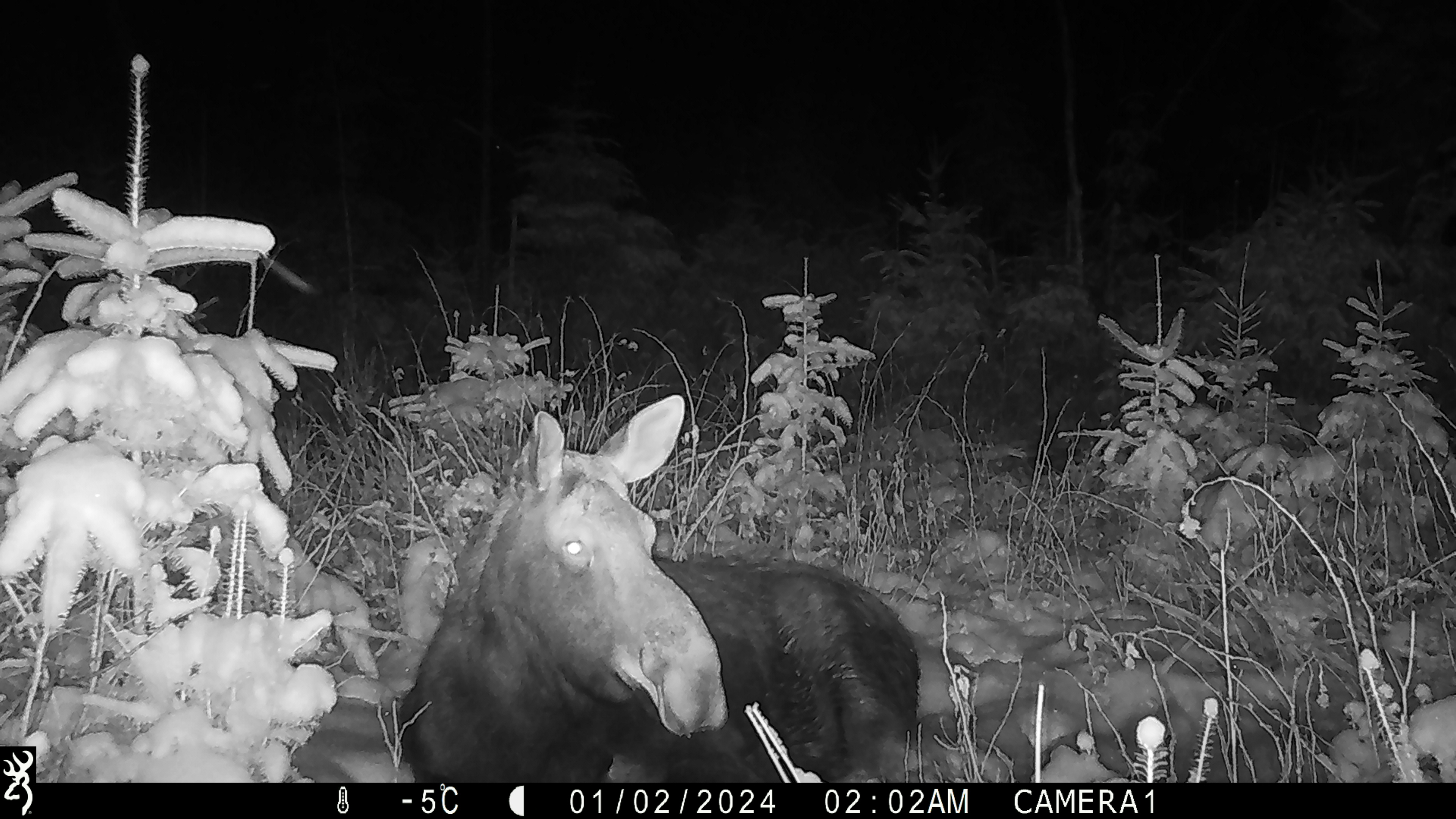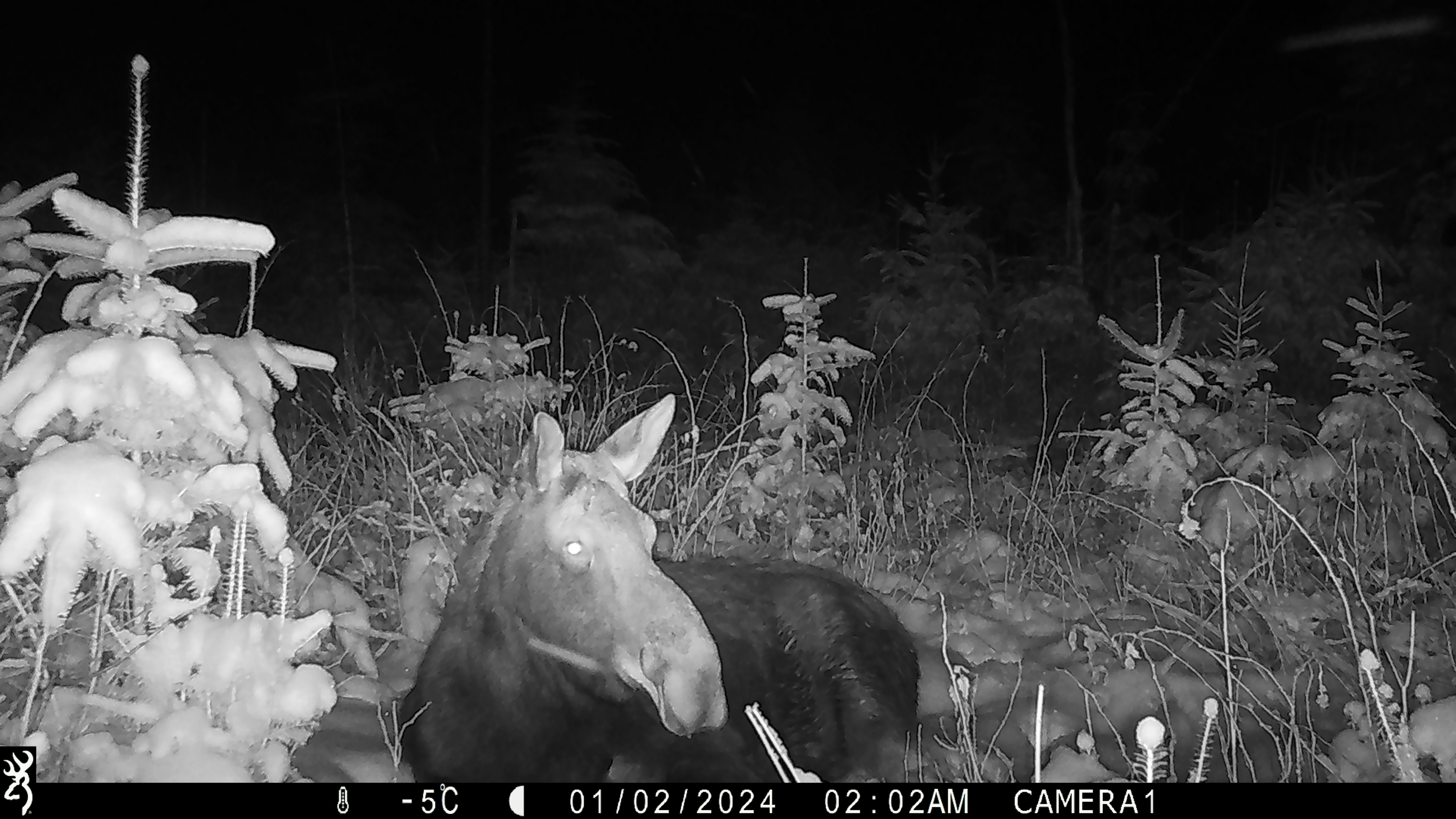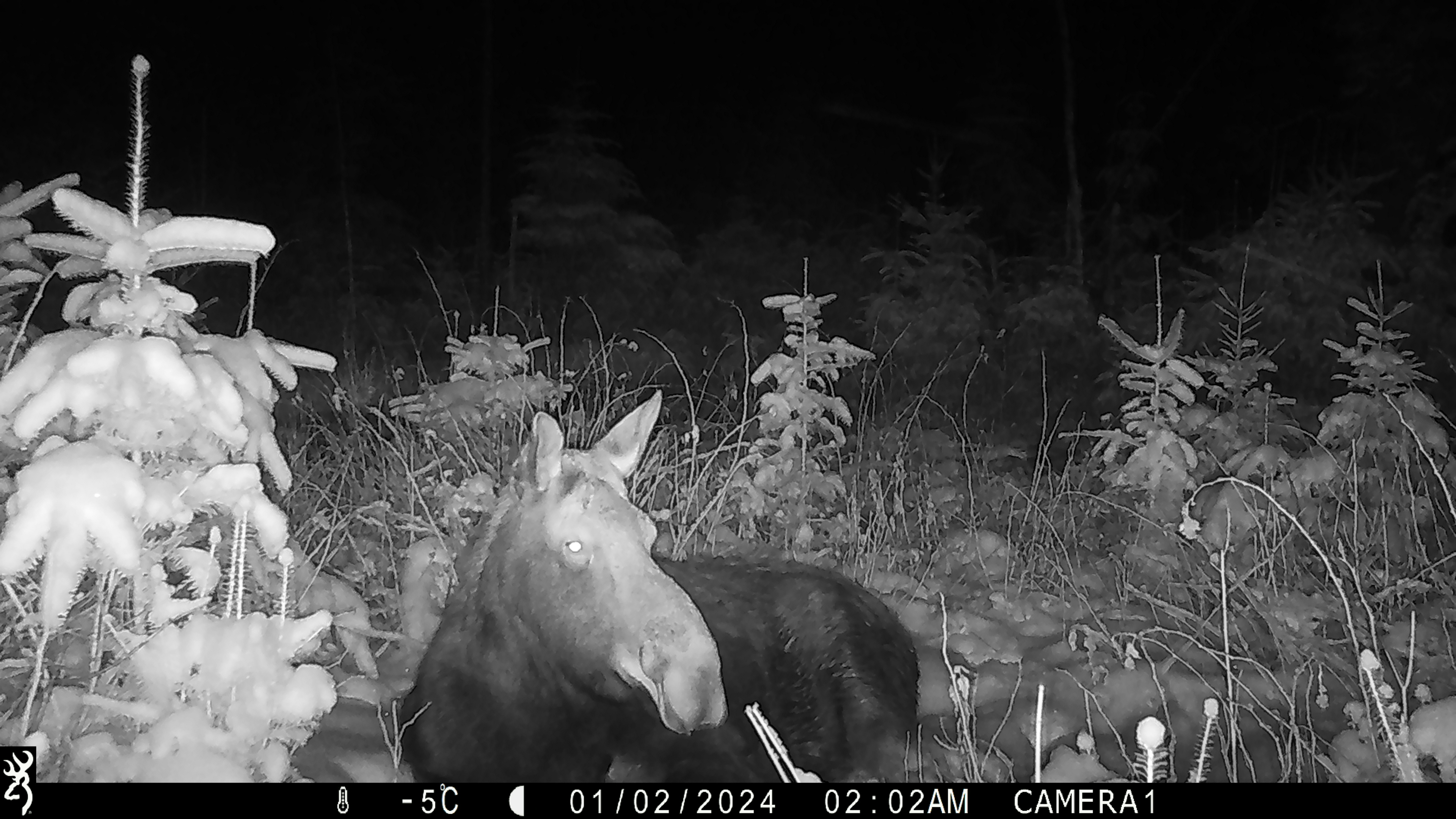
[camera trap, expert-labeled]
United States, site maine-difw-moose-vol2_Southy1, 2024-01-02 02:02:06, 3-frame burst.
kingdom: Animalia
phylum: Chordata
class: Mammalia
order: Artiodactyla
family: Cervidae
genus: Alces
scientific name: Alces alces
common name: moose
Moose (Alces alces).